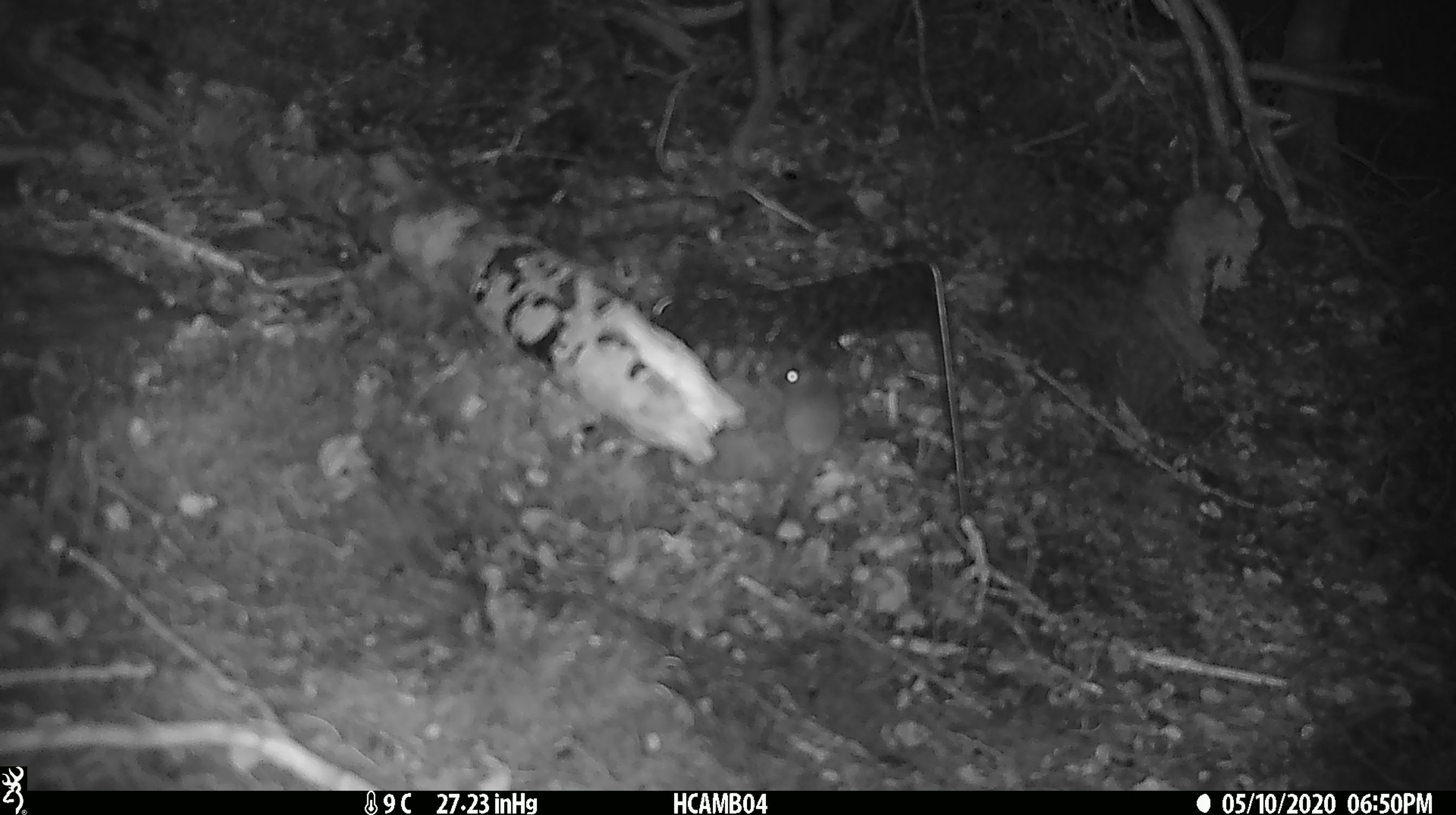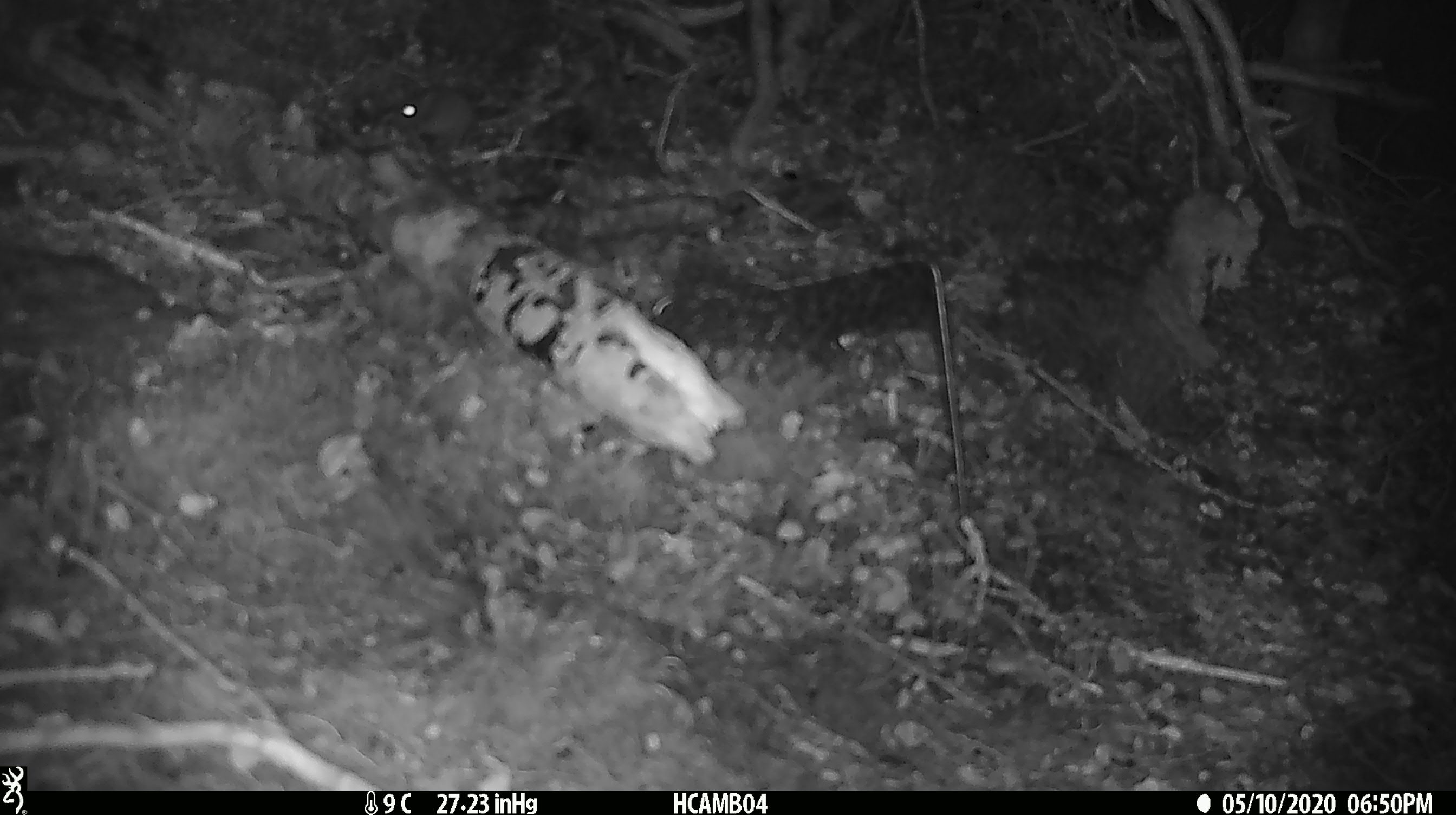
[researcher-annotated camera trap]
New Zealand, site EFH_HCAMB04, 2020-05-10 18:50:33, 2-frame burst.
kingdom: Animalia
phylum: Chordata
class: Mammalia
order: Rodentia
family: Muridae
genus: Mus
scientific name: Mus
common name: mouse